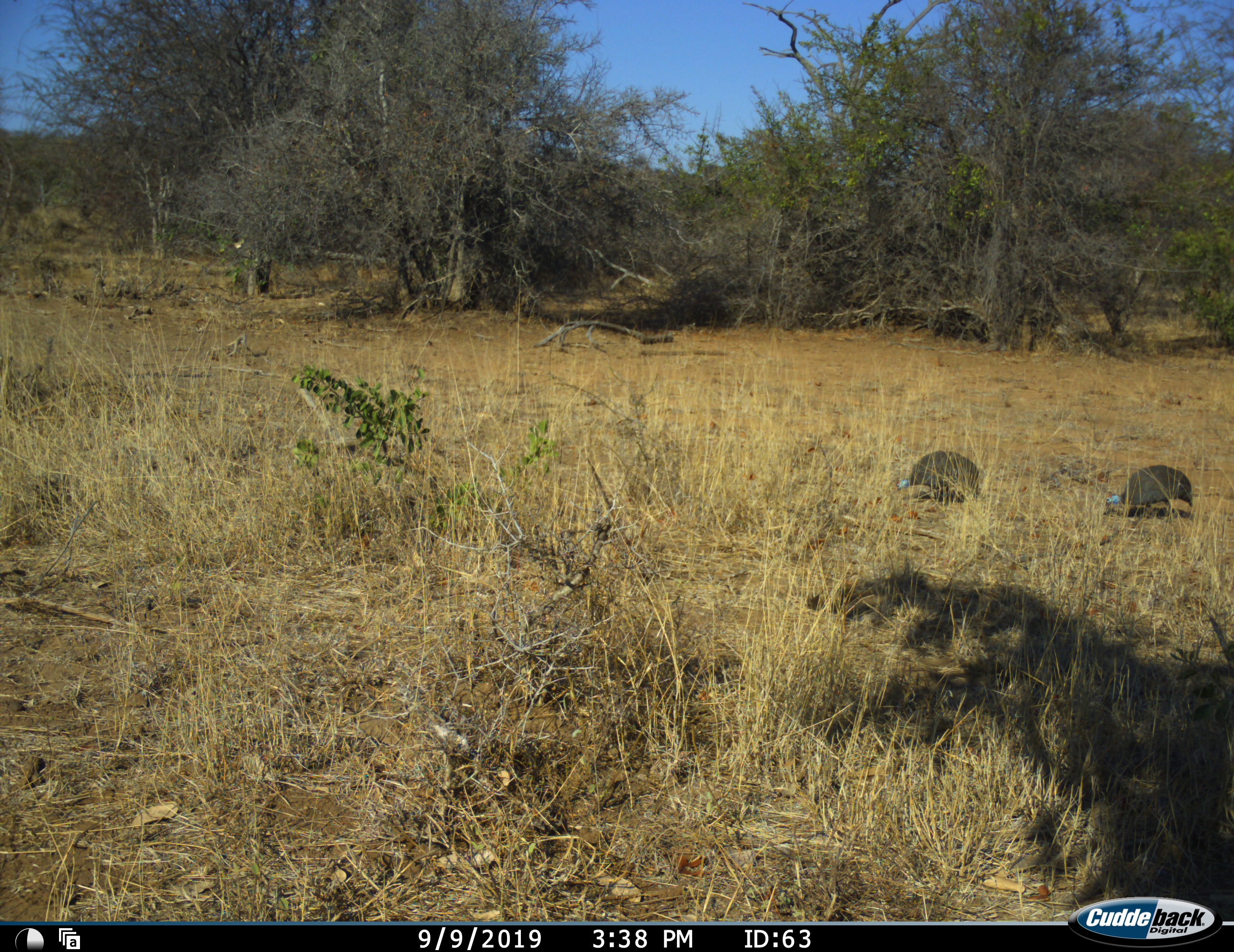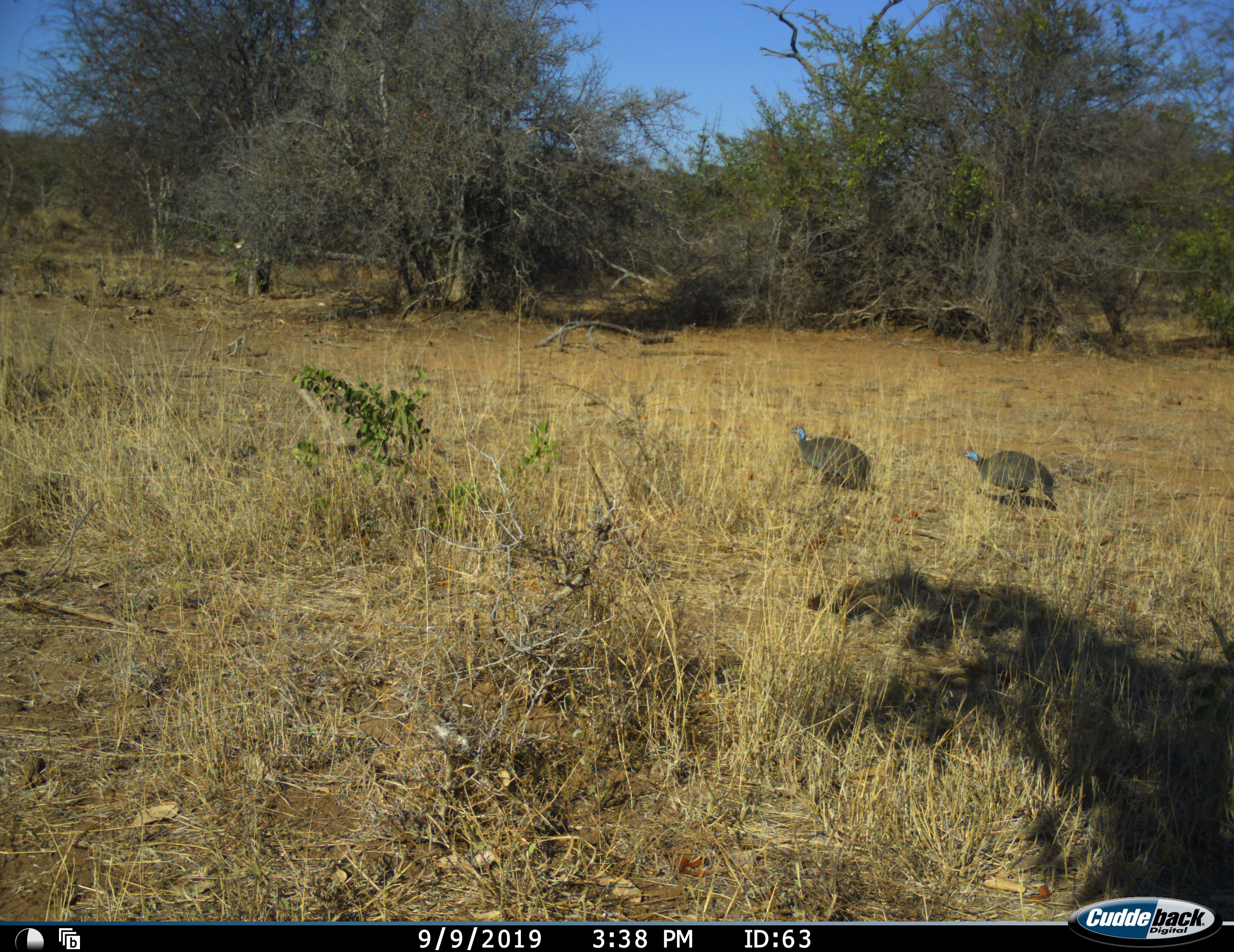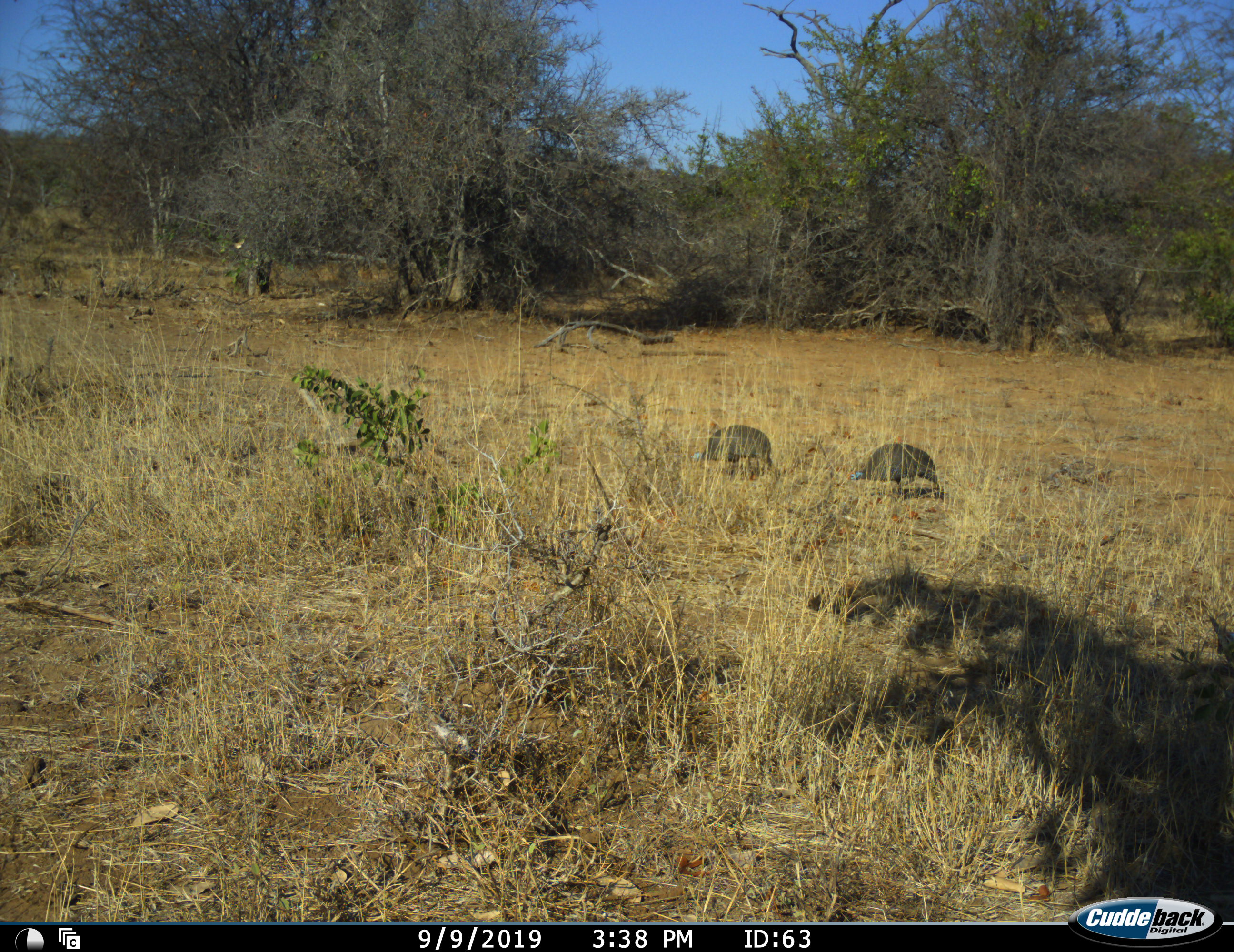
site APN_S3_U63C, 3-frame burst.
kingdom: Animalia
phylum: Chordata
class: Aves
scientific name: Aves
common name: bird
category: birdother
Birdother (bird) (Aves), count 2. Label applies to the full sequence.